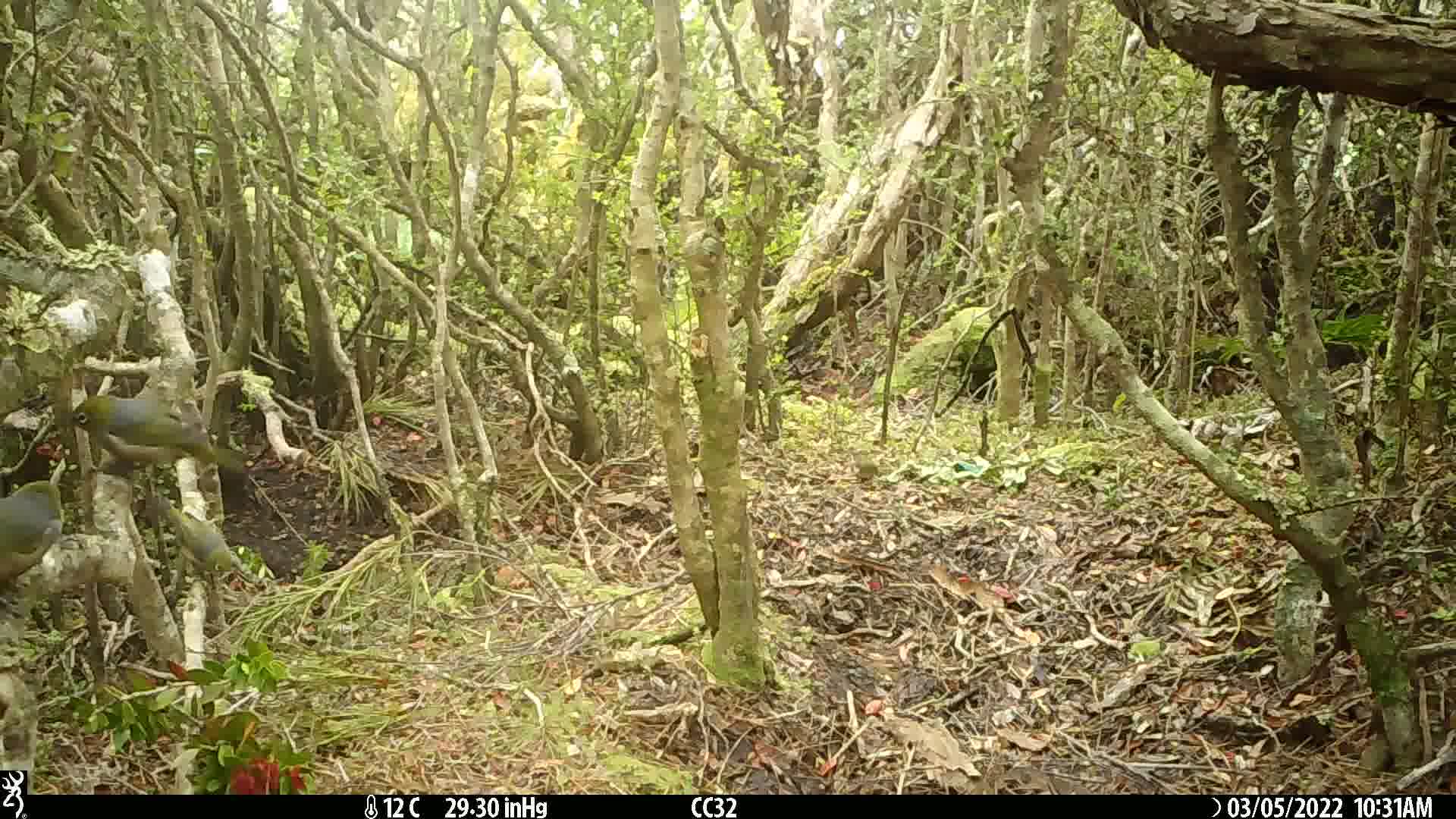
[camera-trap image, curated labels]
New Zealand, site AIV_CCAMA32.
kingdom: Animalia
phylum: Chordata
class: Aves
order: Passeriformes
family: Zosteropidae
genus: Zosterops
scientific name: Zosterops lateralis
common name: silvereye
Silvereye (Zosterops lateralis).